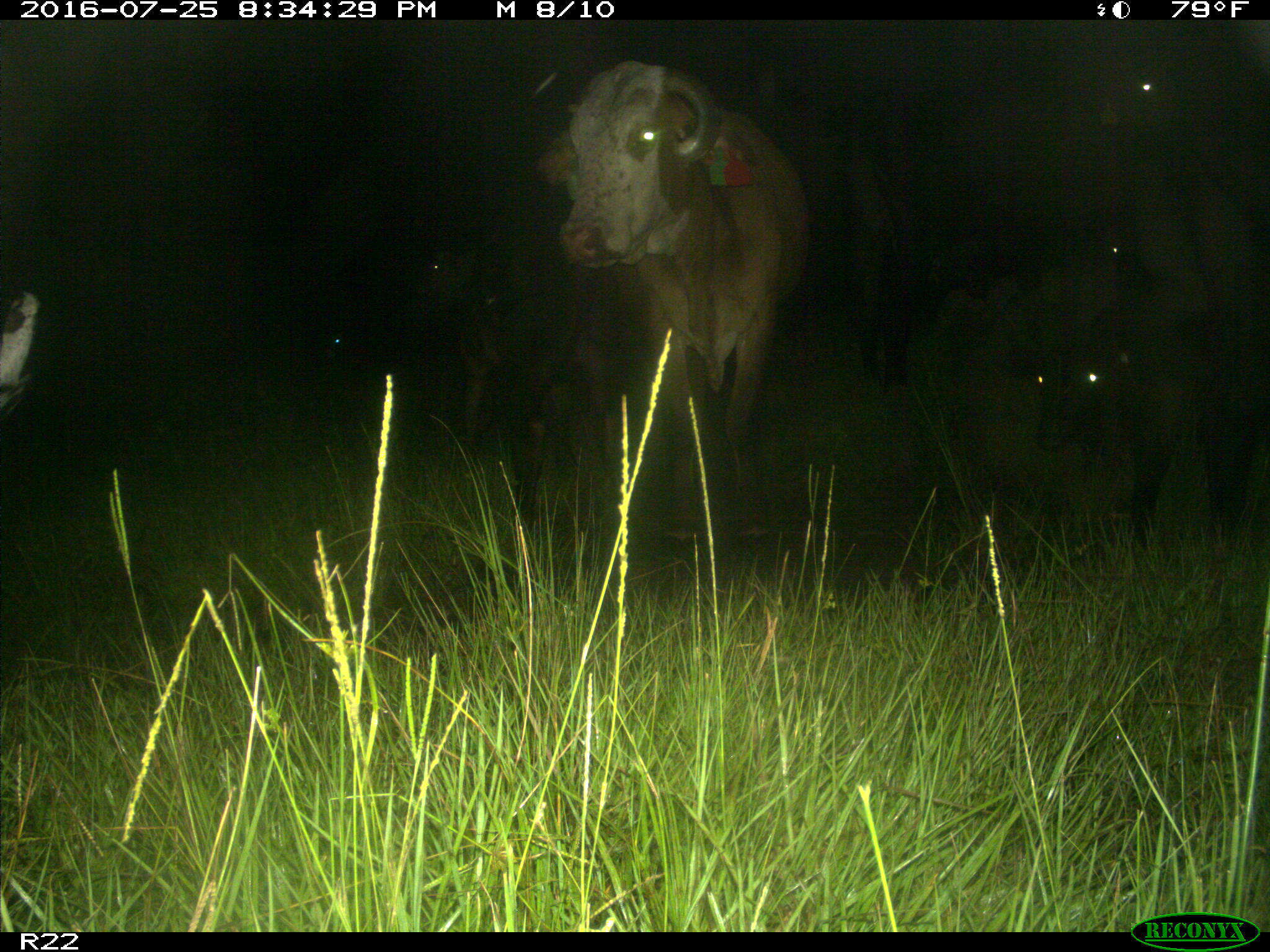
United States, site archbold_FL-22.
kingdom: Animalia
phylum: Chordata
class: Mammalia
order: Artiodactyla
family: Bovidae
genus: Bos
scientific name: Bos taurus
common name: domestic cow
Bos taurus (domestic cow).